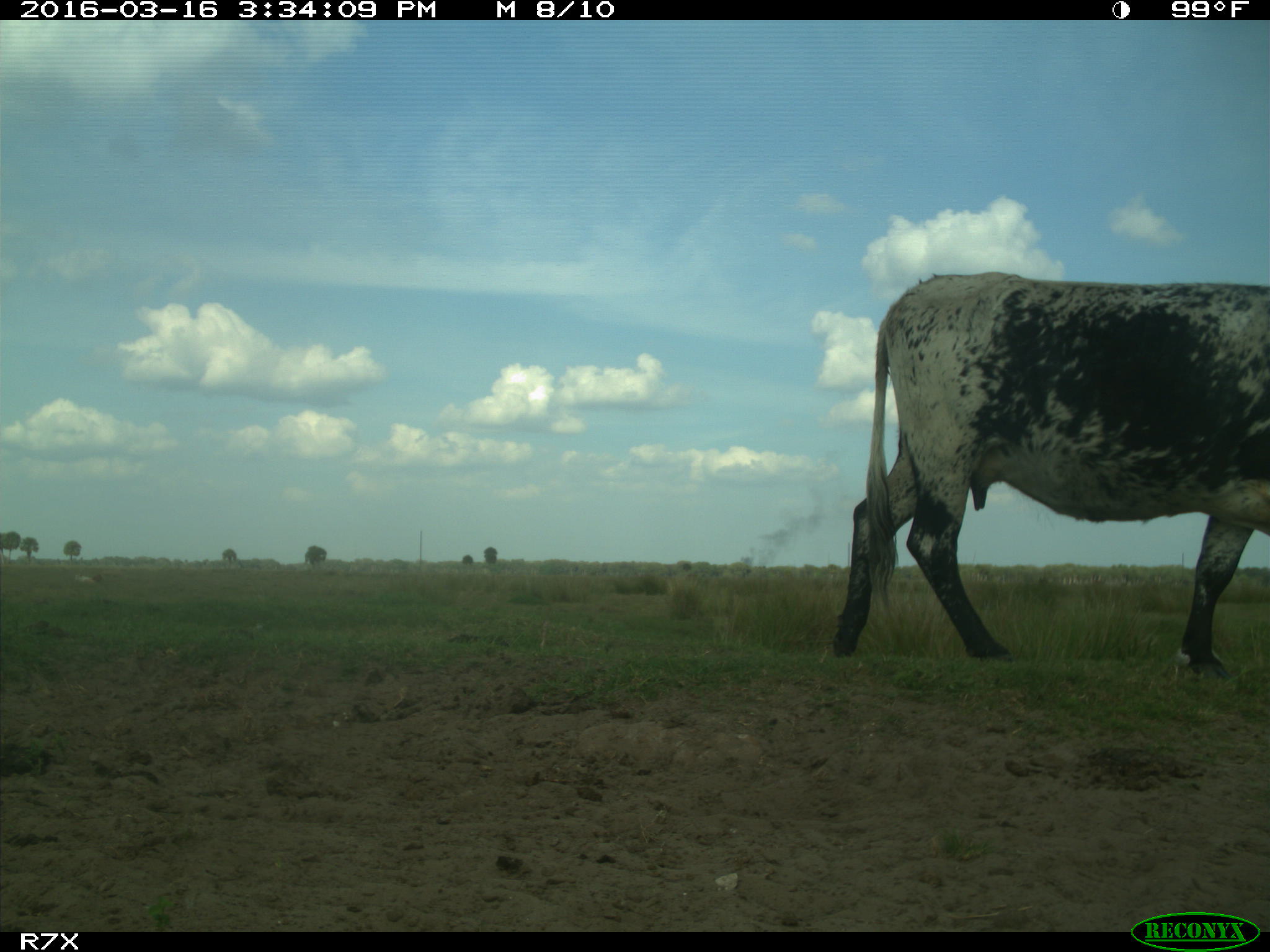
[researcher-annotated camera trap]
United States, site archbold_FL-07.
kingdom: Animalia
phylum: Chordata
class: Mammalia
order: Artiodactyla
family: Bovidae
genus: Bos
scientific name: Bos taurus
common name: domestic cow